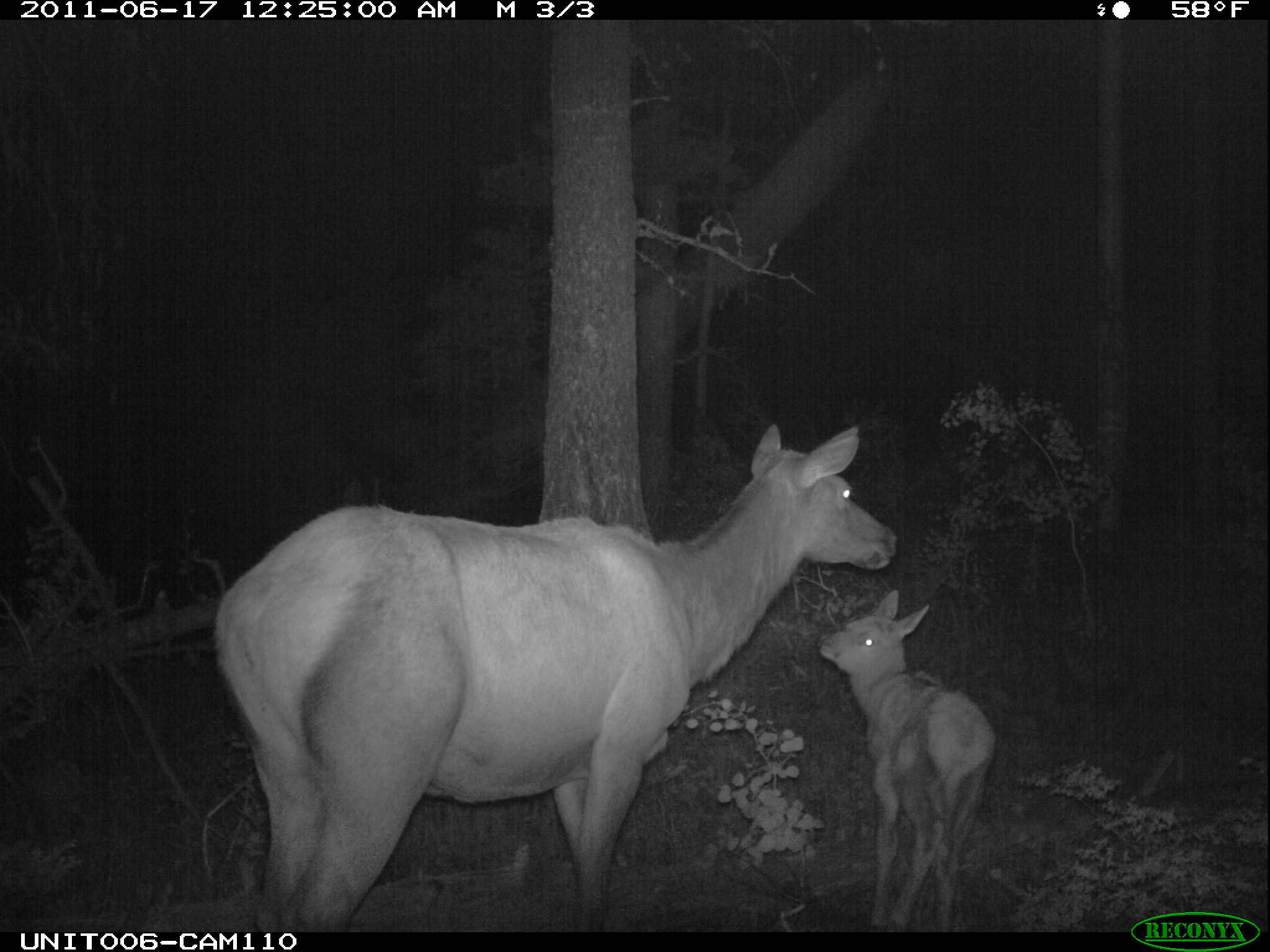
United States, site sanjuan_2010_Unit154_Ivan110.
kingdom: Animalia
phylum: Chordata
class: Mammalia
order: Artiodactyla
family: Cervidae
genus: Cervus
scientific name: Cervus elaphus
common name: red deer